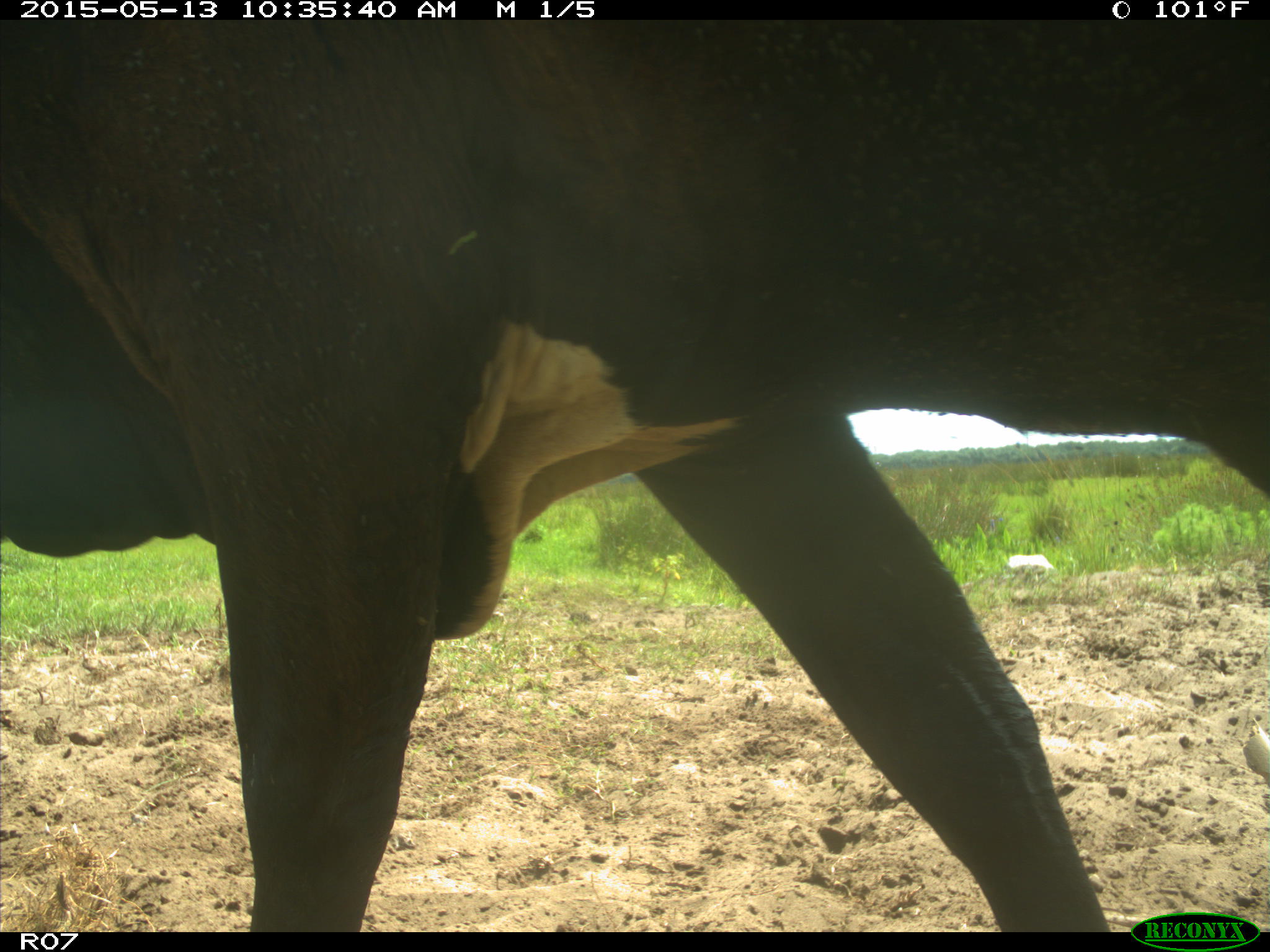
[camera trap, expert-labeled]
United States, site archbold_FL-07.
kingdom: Animalia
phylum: Chordata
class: Mammalia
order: Artiodactyla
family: Bovidae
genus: Bos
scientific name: Bos taurus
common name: domestic cow